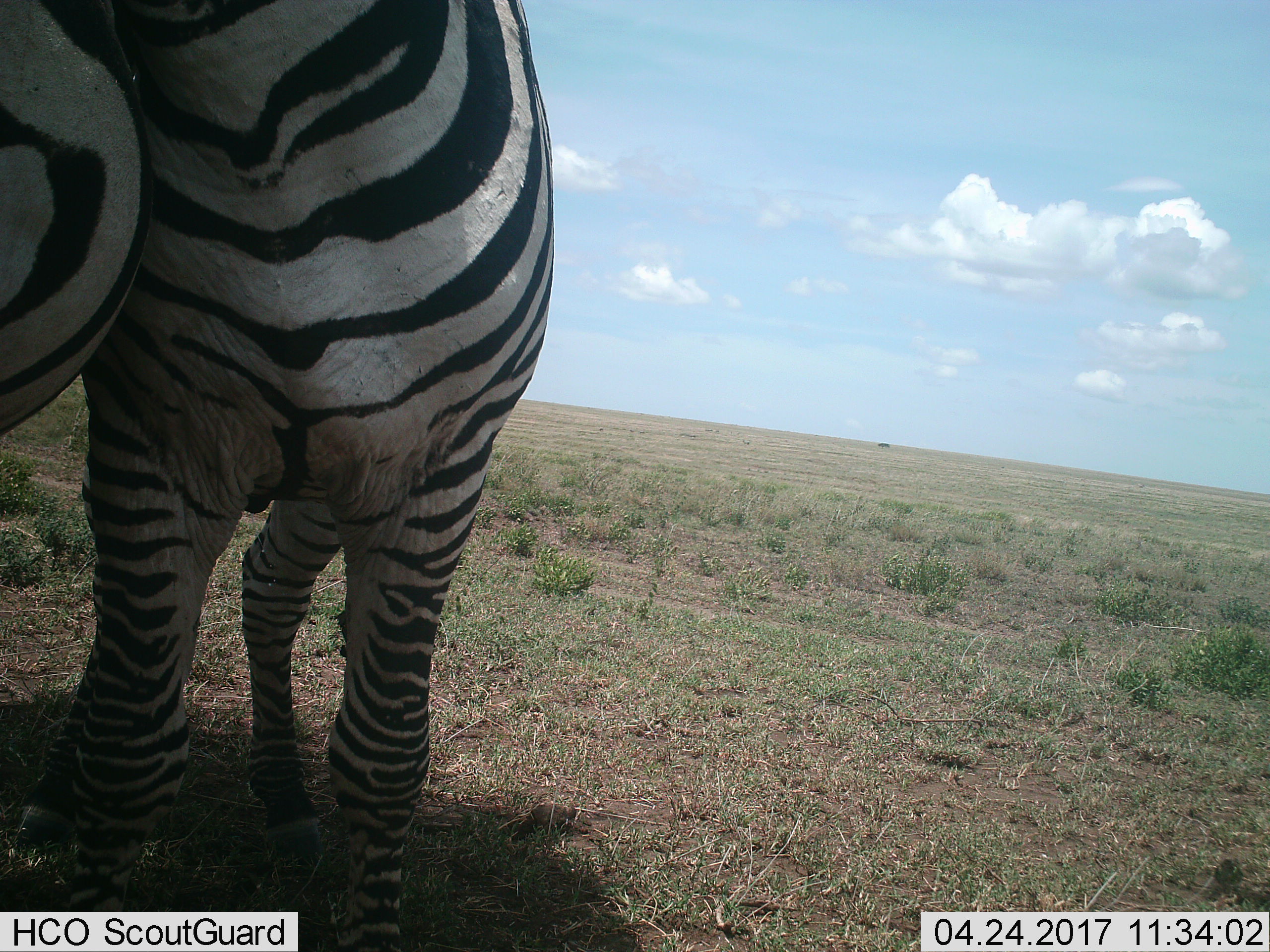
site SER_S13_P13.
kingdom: Animalia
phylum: Chordata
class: Mammalia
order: Perissodactyla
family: Equidae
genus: Equus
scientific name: Equus quagga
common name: plains zebra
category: zebraplains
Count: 2.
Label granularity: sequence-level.